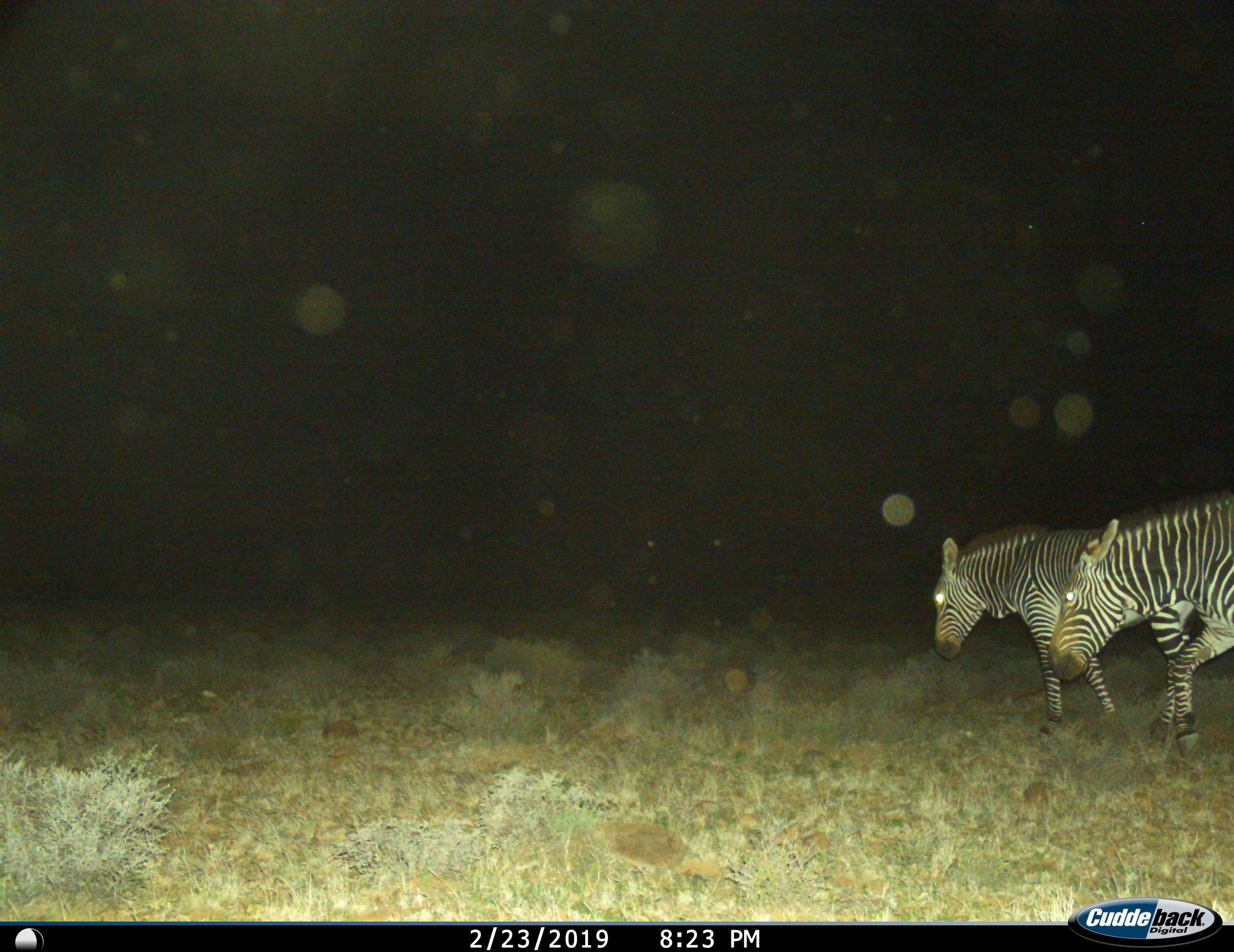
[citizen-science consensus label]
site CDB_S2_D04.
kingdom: Animalia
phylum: Chordata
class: Mammalia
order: Perissodactyla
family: Equidae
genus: Equus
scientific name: Equus zebra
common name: mountain zebra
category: zebramountain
Zebramountain (mountain zebra) (Equus zebra), count 2. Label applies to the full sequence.